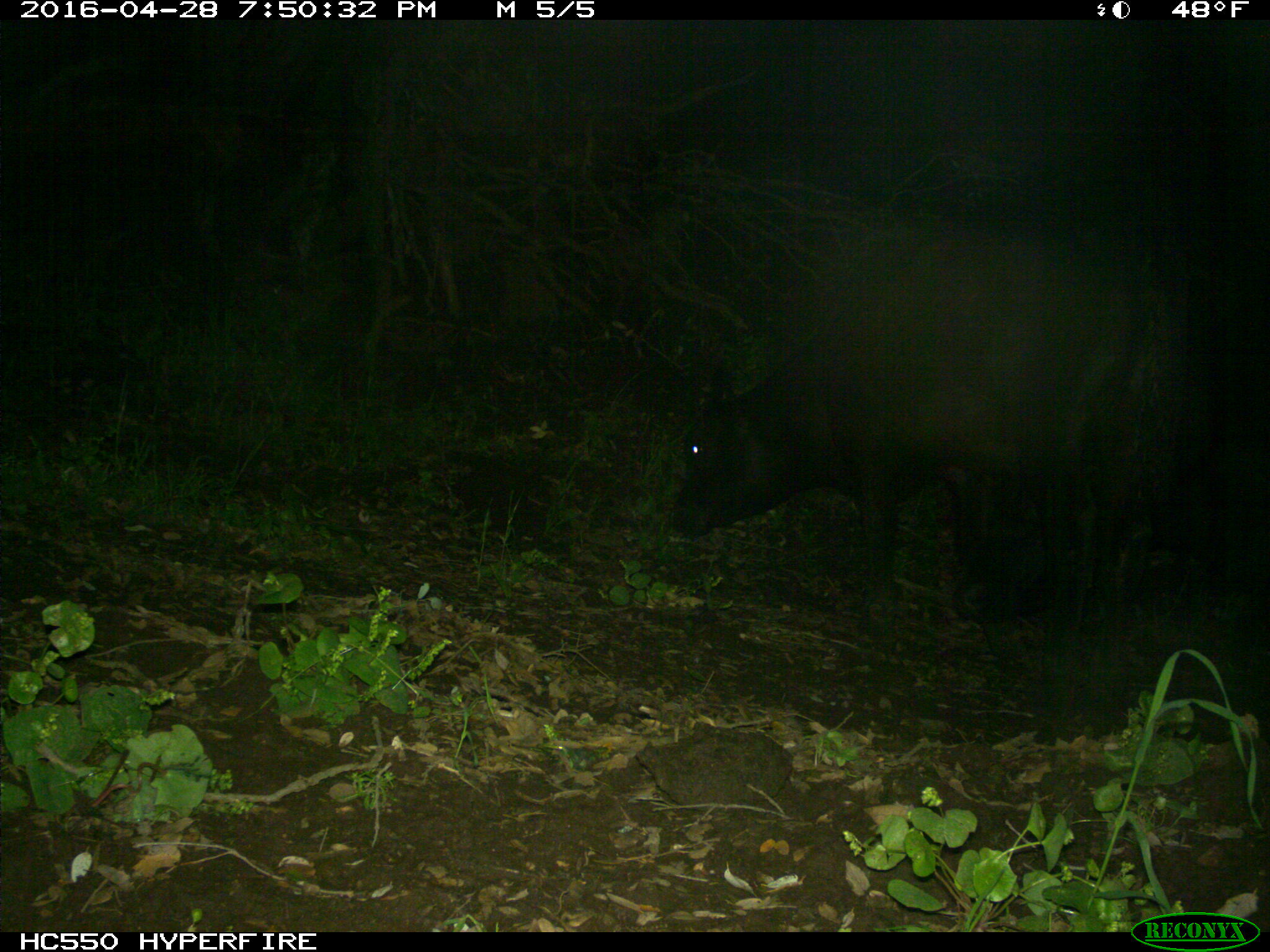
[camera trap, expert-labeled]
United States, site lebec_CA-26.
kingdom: Animalia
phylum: Chordata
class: Mammalia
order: Artiodactyla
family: Bovidae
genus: Bos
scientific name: Bos taurus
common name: domestic cow